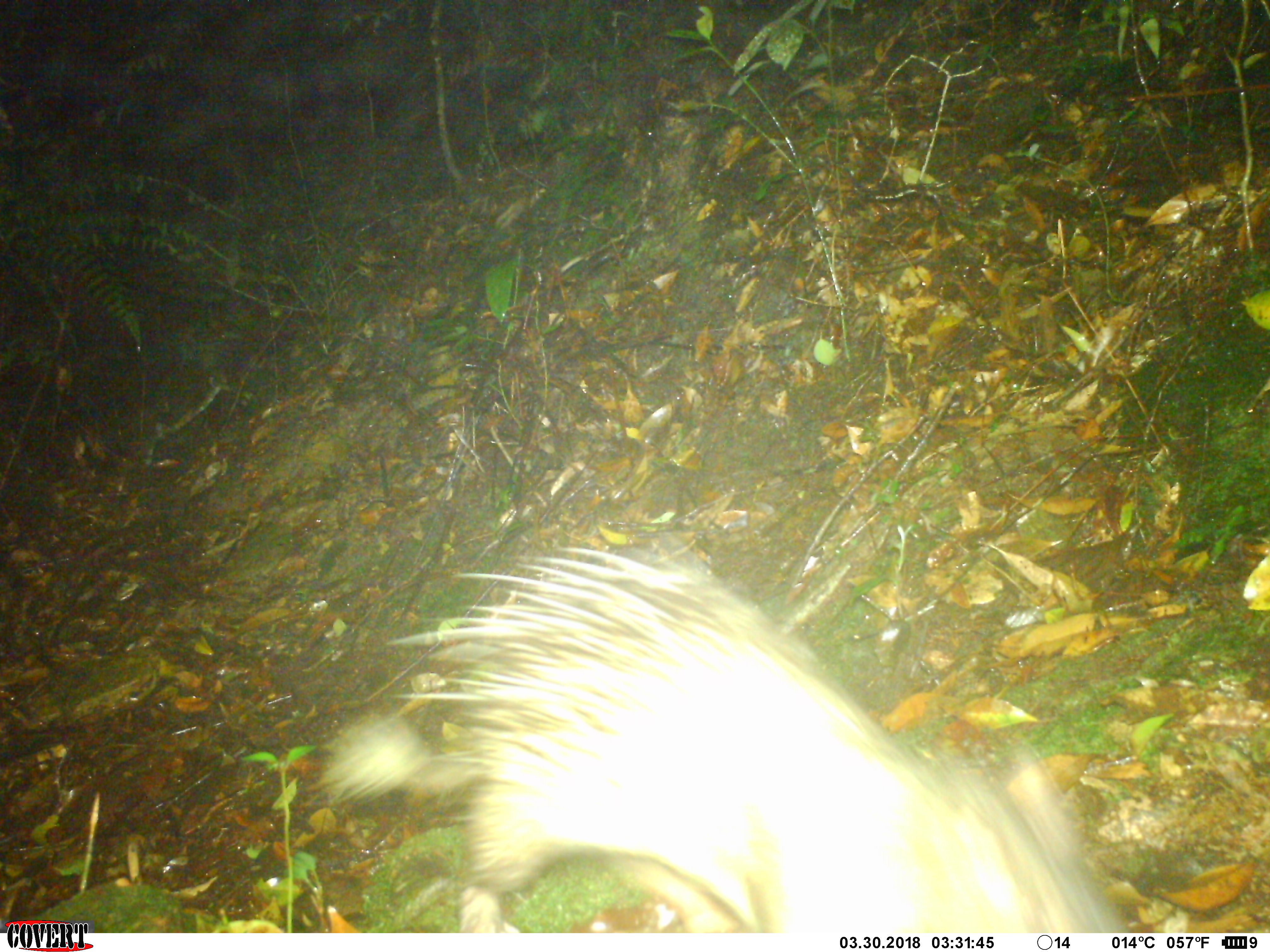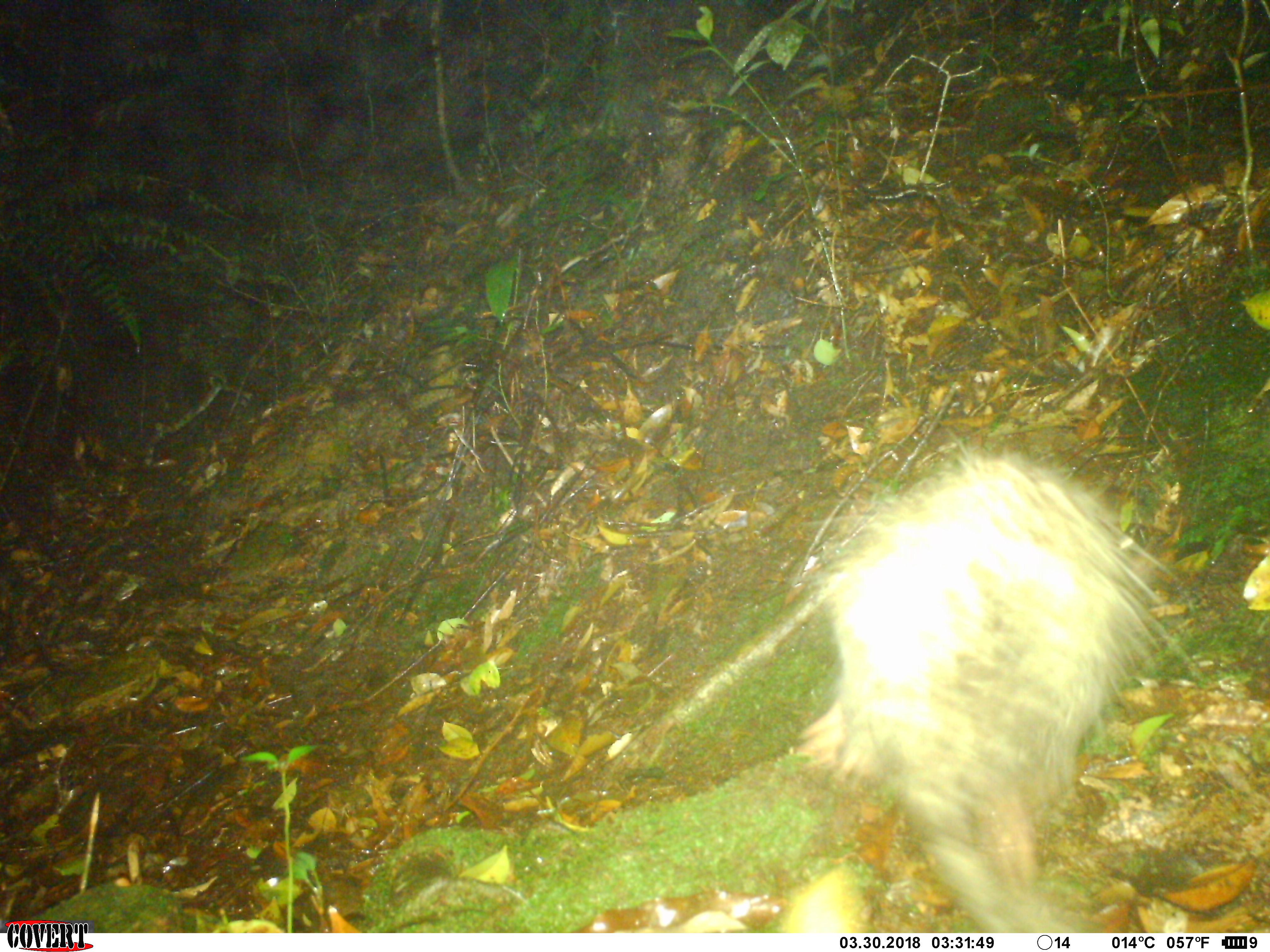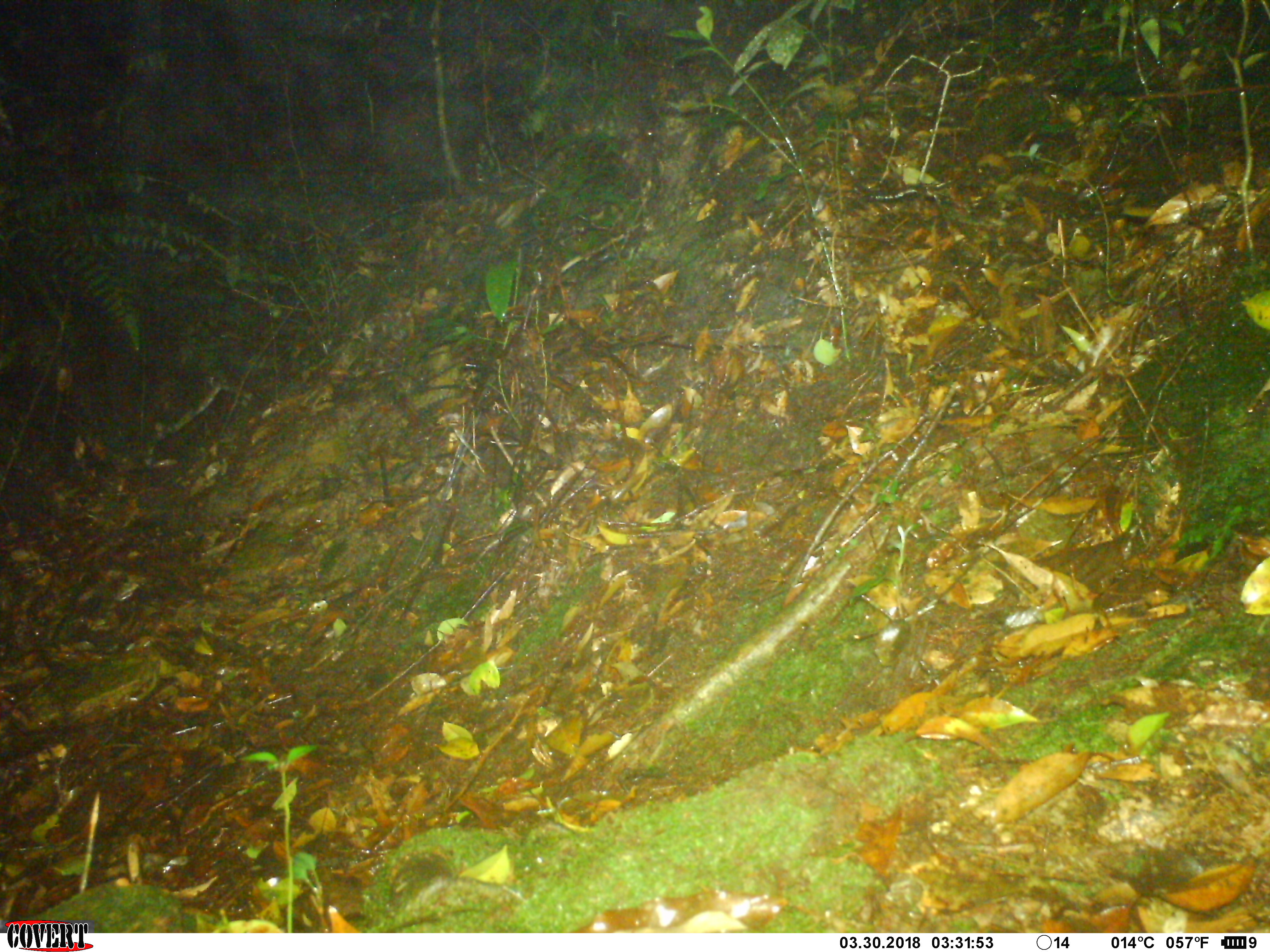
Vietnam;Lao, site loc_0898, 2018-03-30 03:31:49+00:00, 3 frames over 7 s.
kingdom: Animalia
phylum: Chordata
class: Mammalia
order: Rodentia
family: Hystricidae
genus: Atherurus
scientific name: Atherurus macrourus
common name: asiatic brush-tailed porcupine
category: asiatic brush tailed porcupine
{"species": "asiatic brush tailed porcupine (asiatic brush-tailed porcupine) (Atherurus macrourus)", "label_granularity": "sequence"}